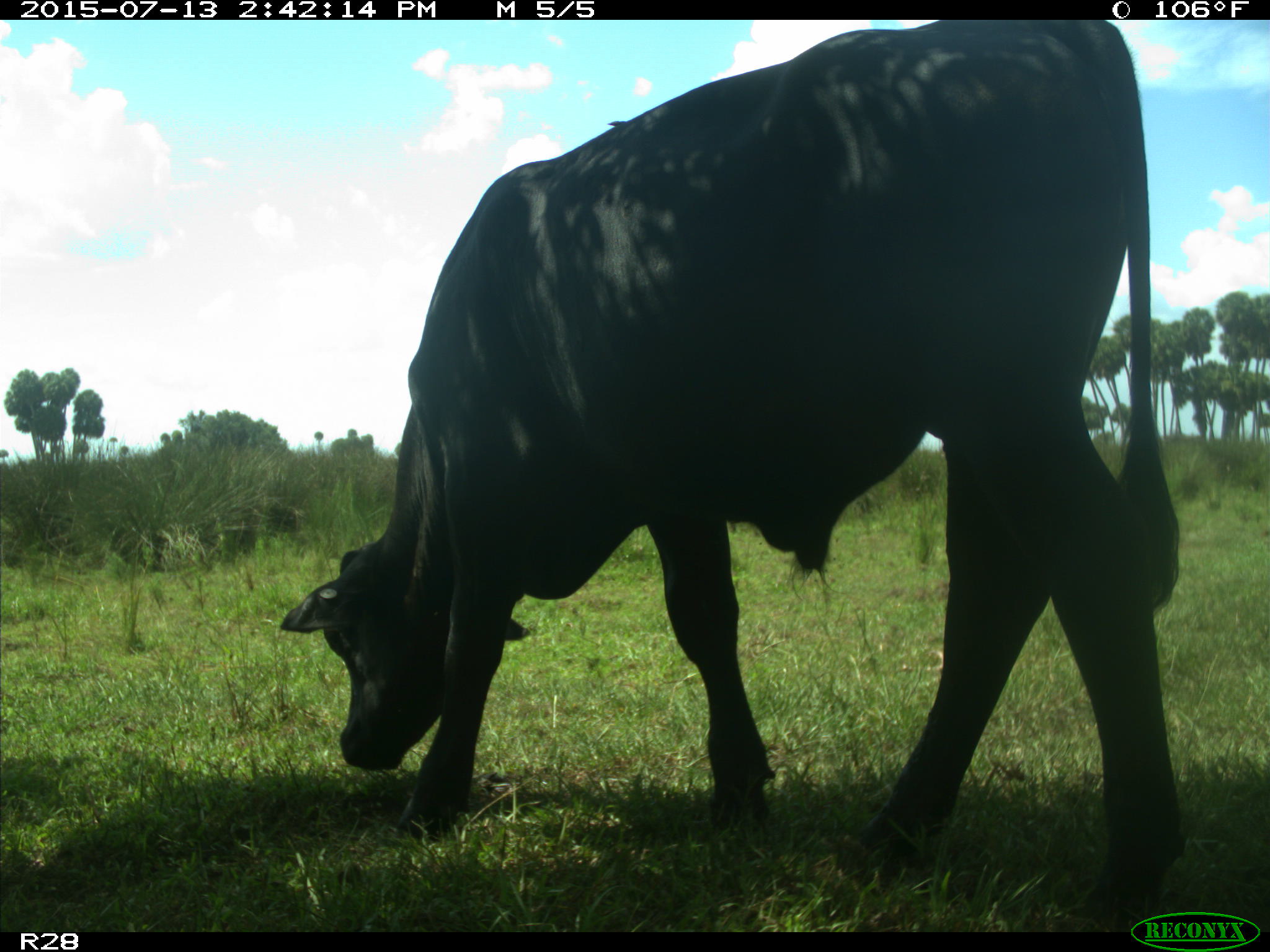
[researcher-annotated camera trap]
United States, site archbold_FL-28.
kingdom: Animalia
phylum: Chordata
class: Mammalia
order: Artiodactyla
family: Bovidae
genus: Bos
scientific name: Bos taurus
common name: domestic cow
Bos taurus (domestic cow).